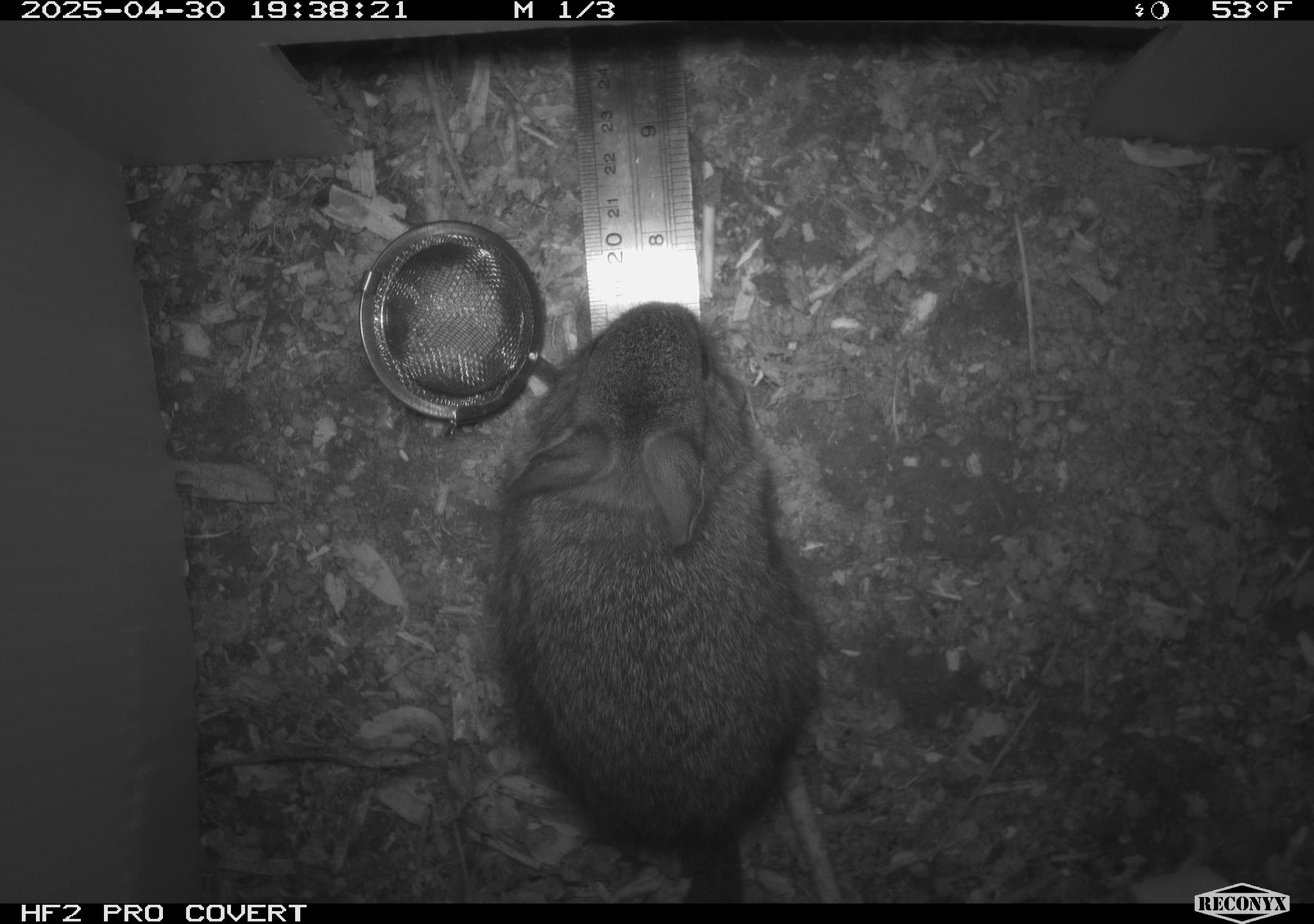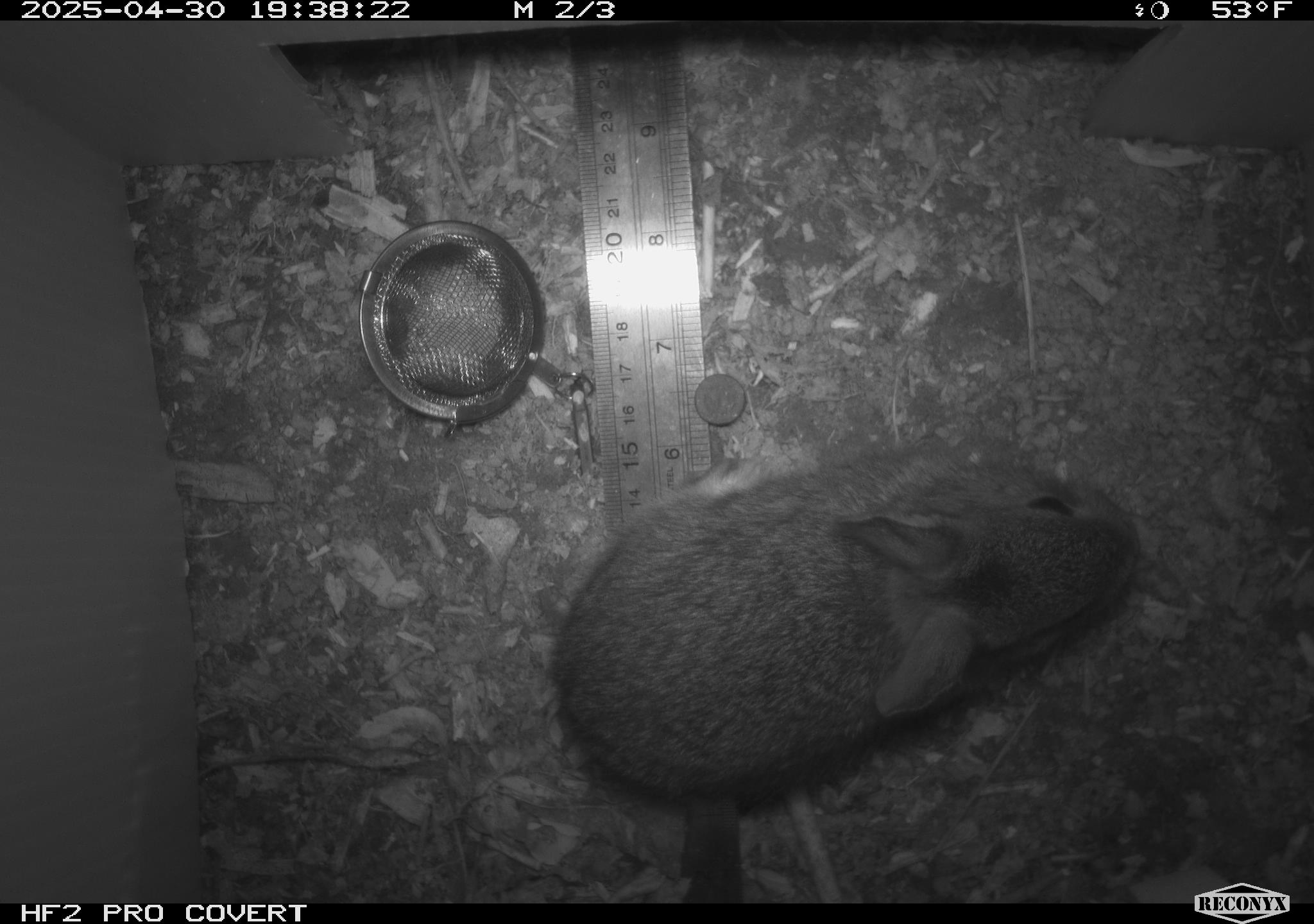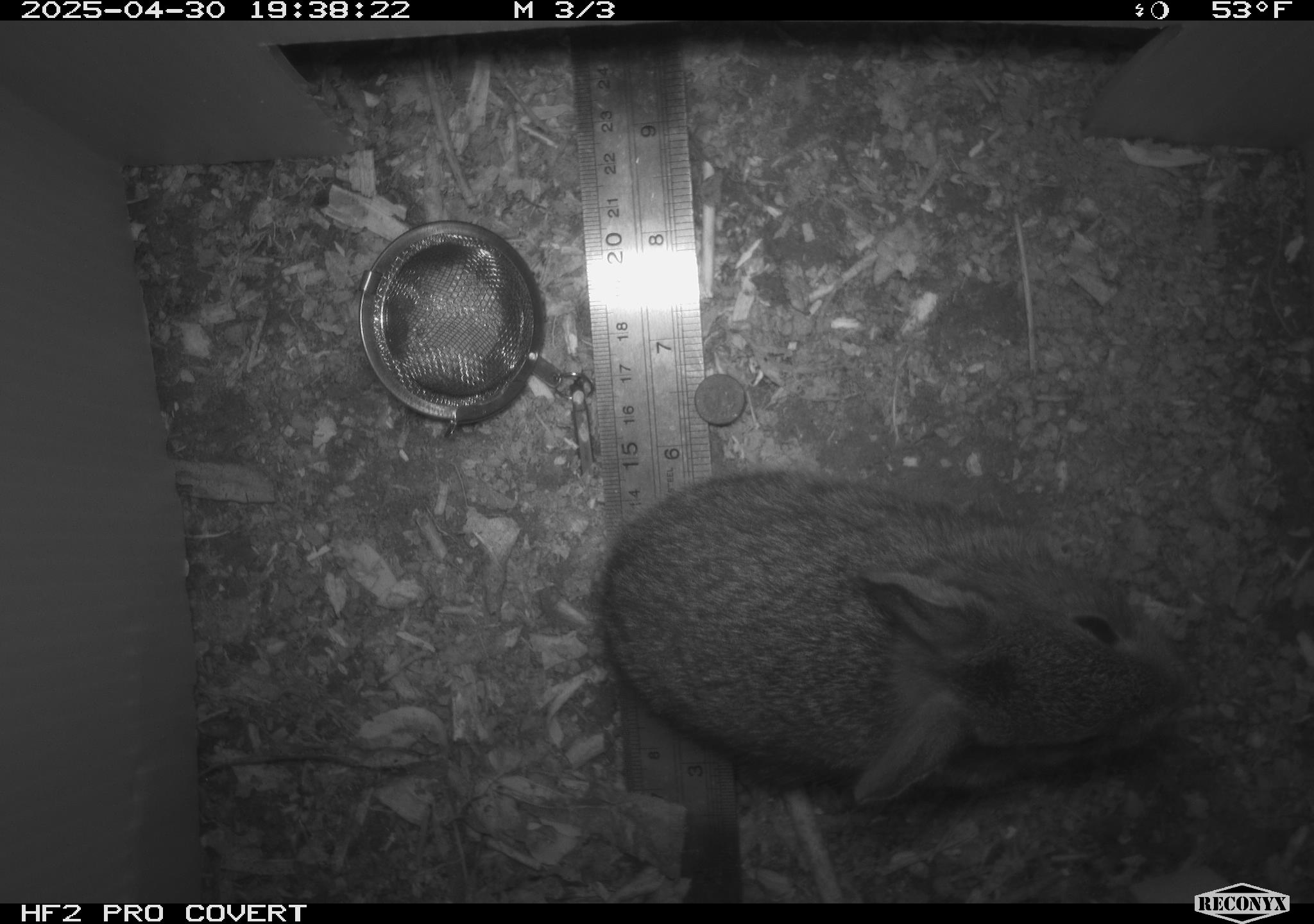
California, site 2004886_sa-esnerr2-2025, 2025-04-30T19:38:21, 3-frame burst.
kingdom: Animalia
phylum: Chordata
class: Mammalia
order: Lagomorpha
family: Leporidae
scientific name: Leporidae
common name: rabbit or hare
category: rabbit and hare family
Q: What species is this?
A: Rabbit and hare family (rabbit or hare) (Leporidae).